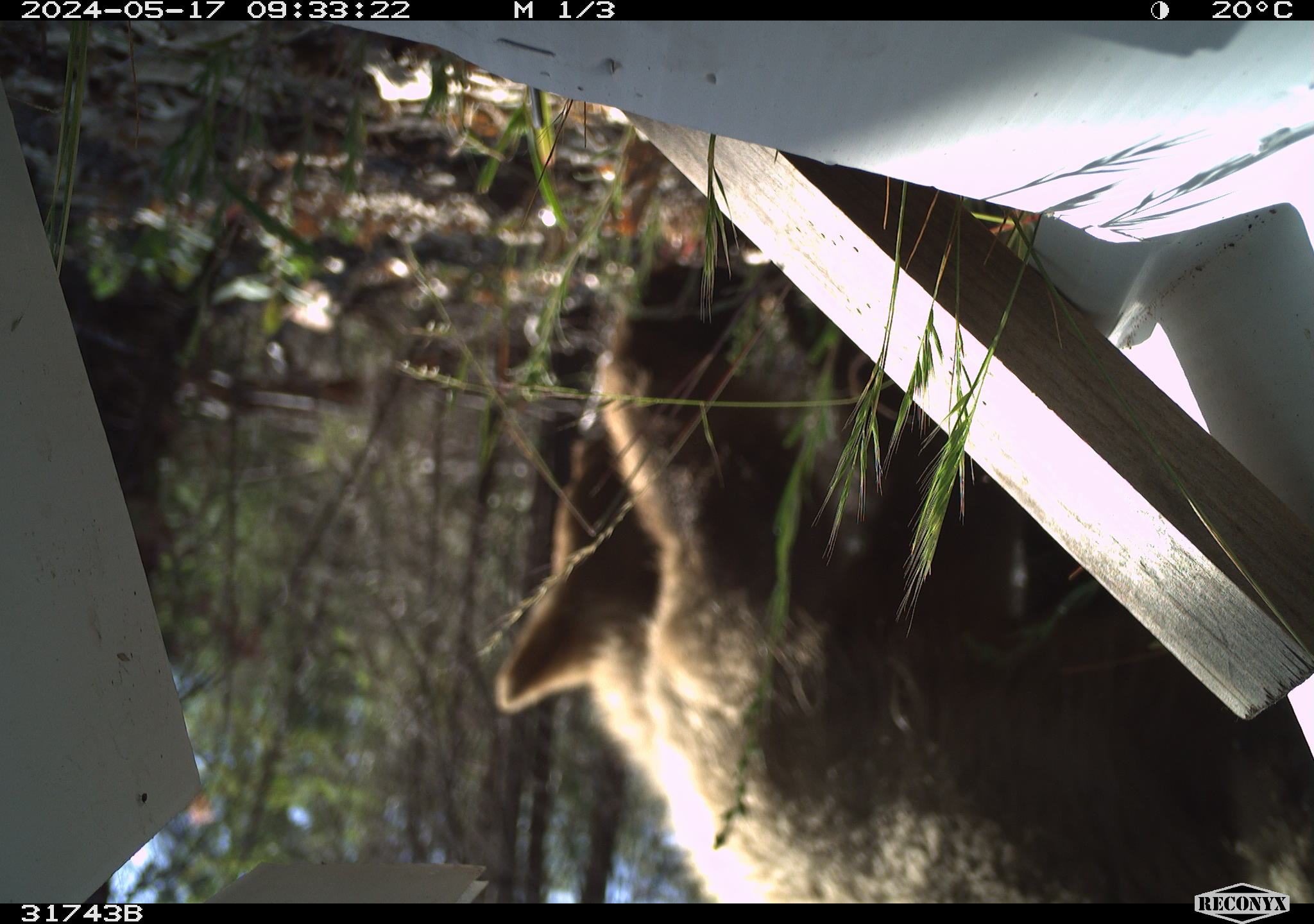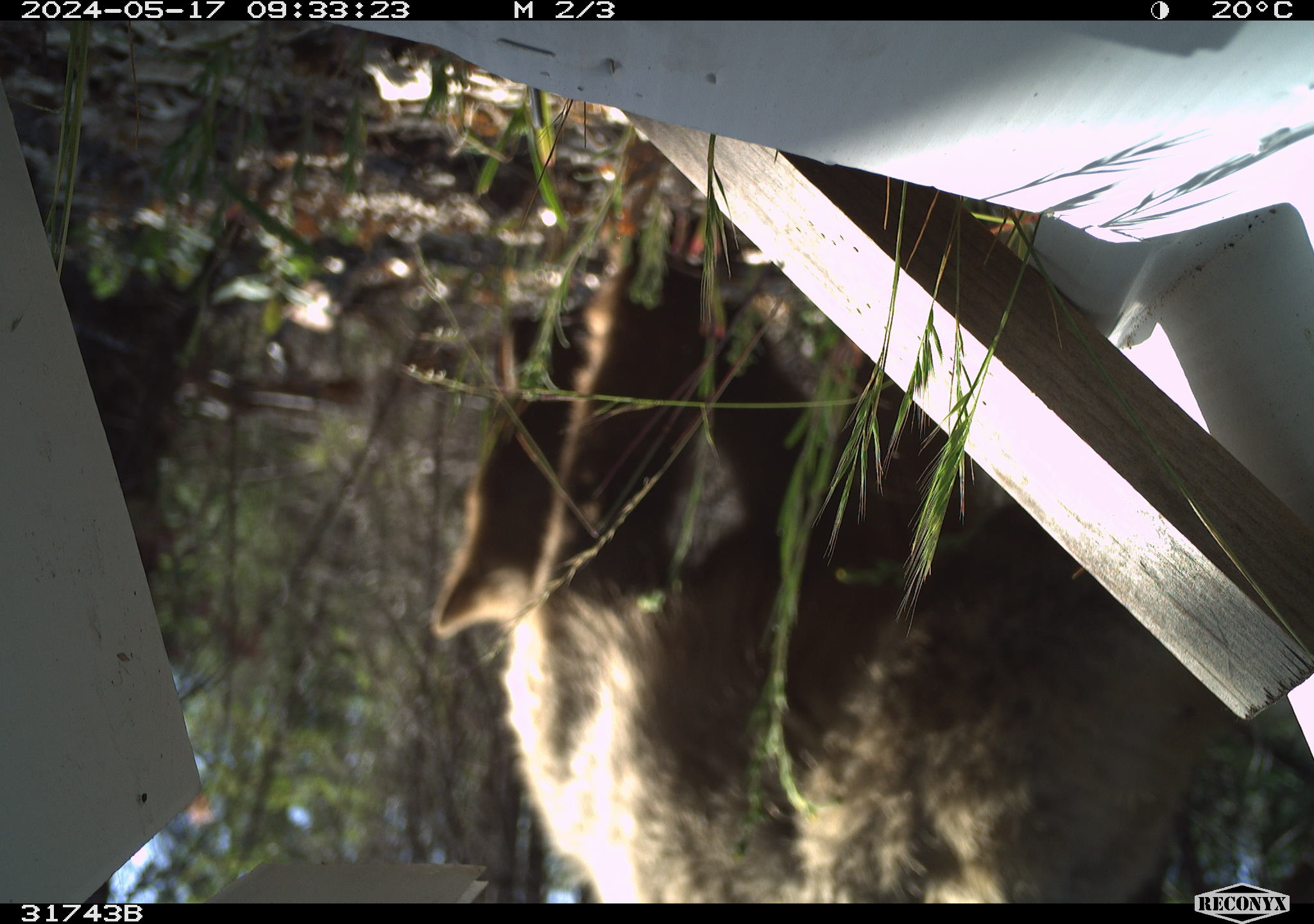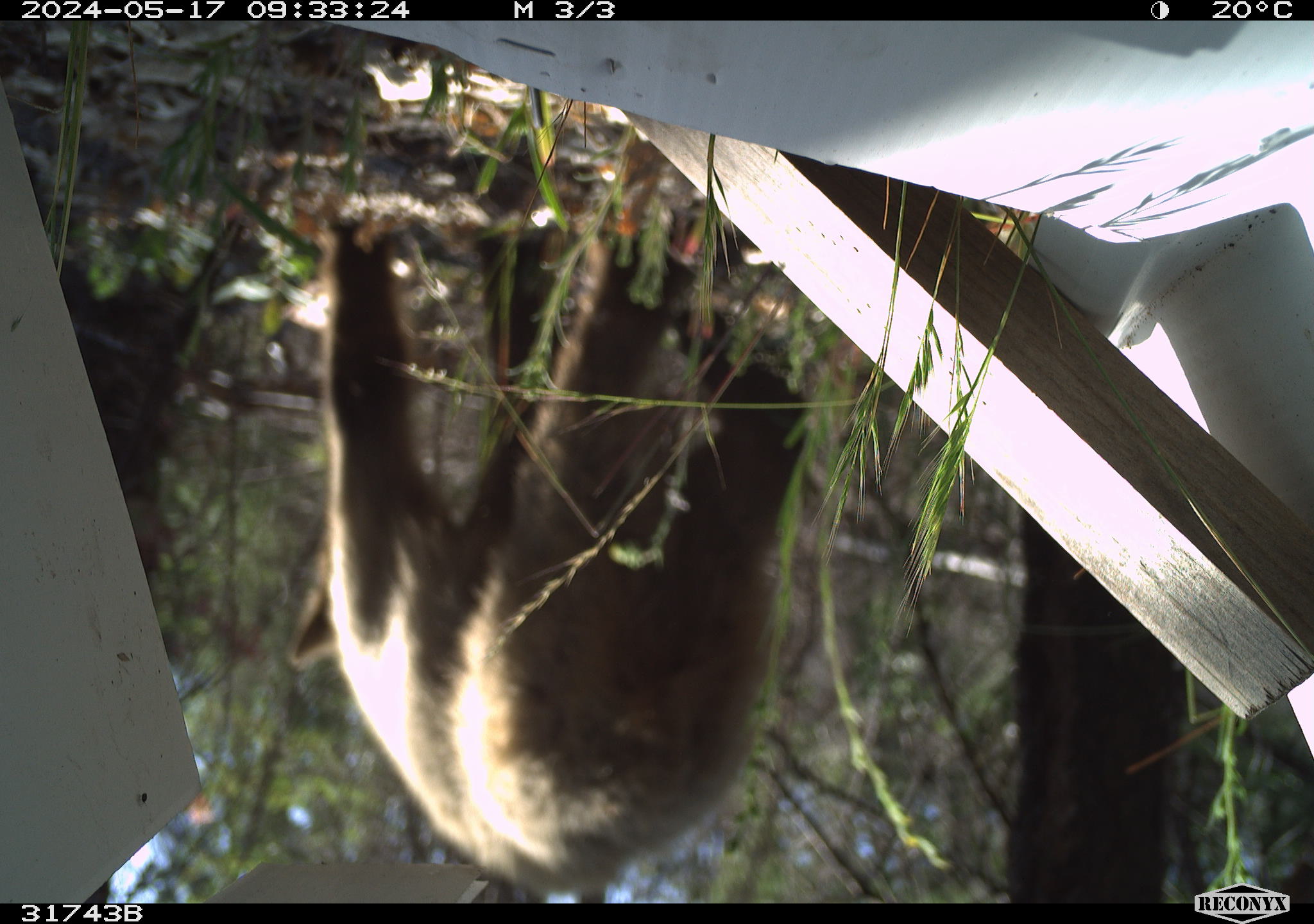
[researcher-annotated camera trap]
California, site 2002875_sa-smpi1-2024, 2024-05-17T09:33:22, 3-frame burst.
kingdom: Animalia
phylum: Chordata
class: Mammalia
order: Carnivora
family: Ursidae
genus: Ursus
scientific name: Ursus americanus americanus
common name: american black bear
American black bear (Ursus americanus americanus).